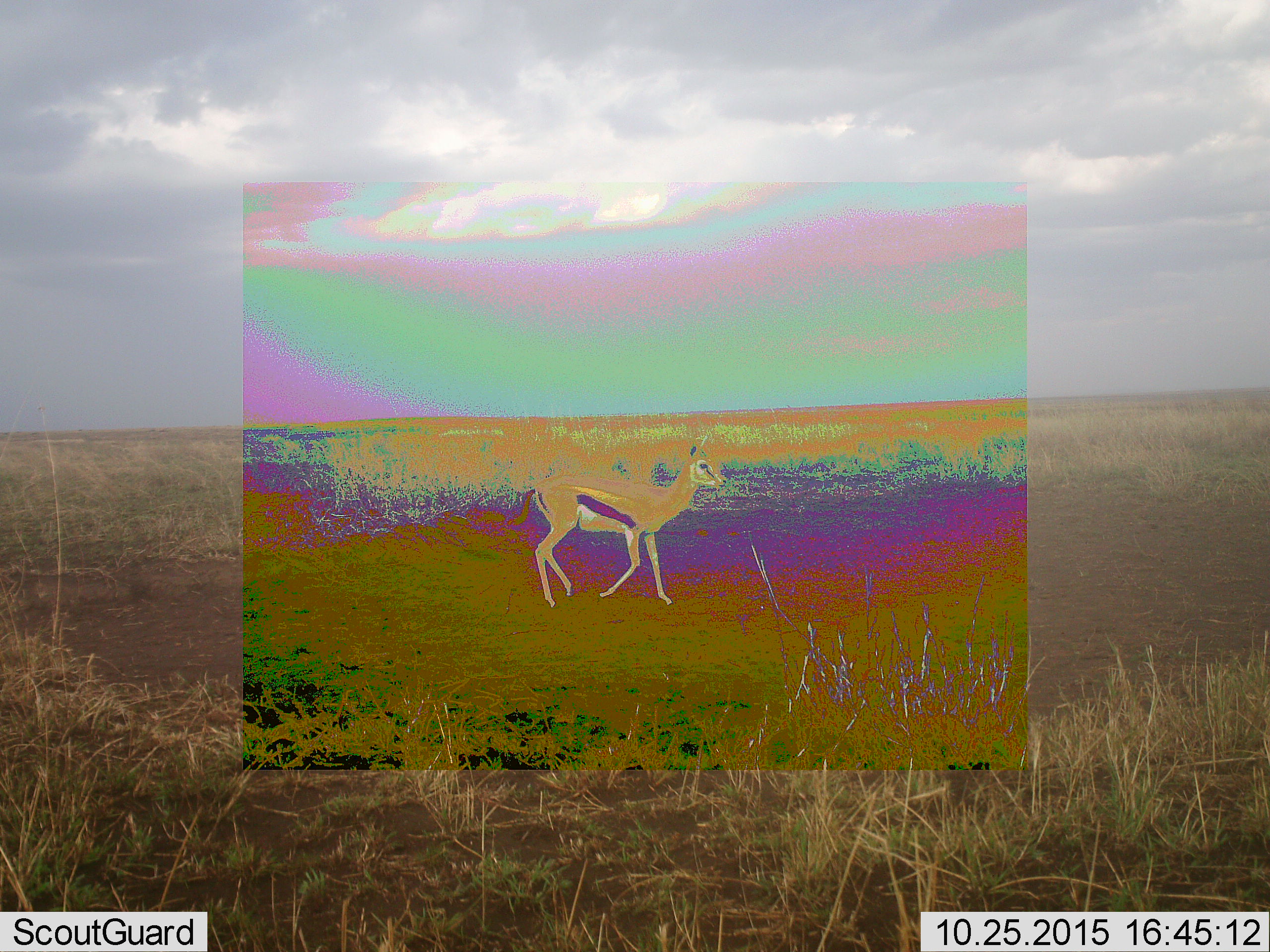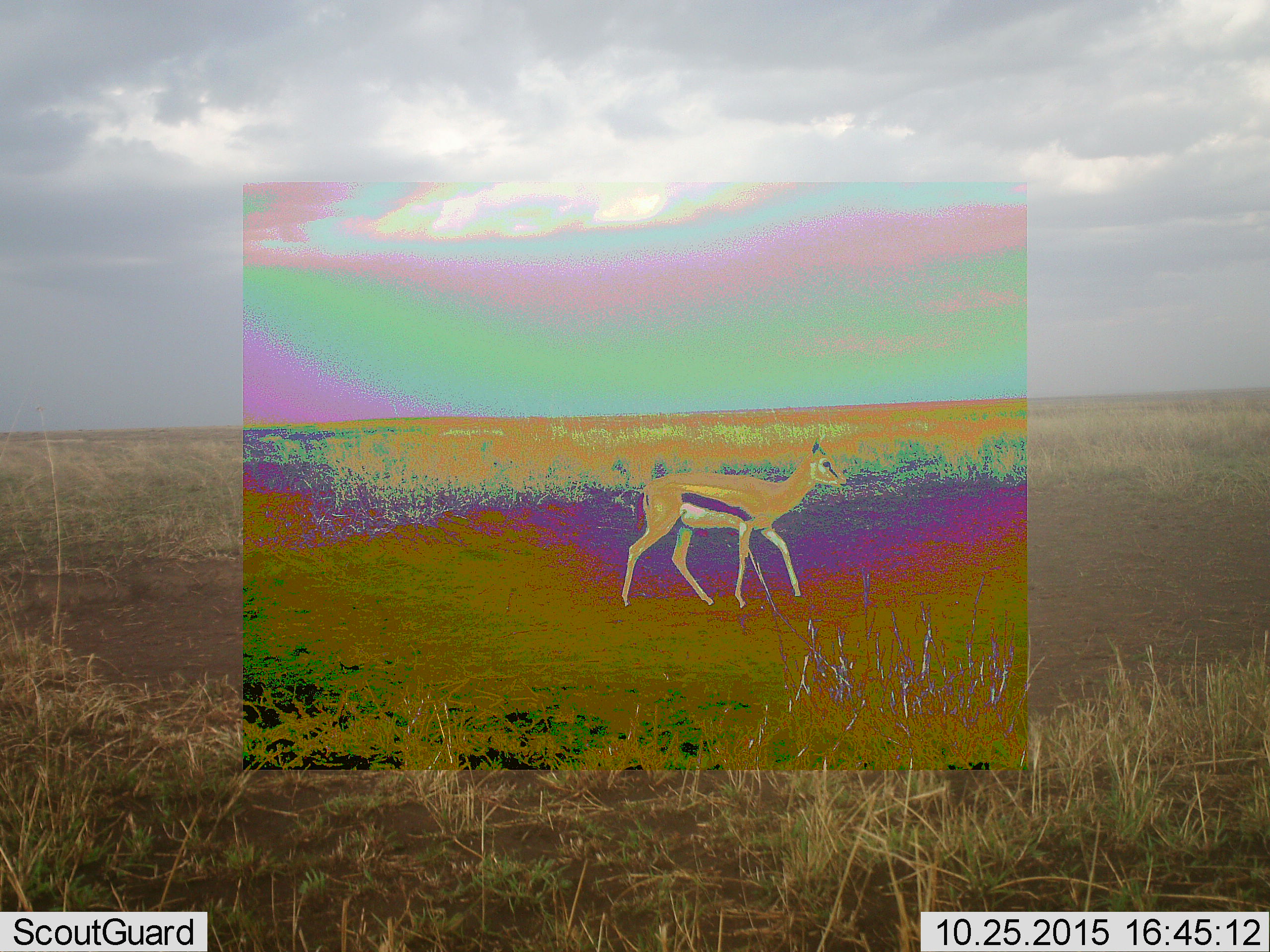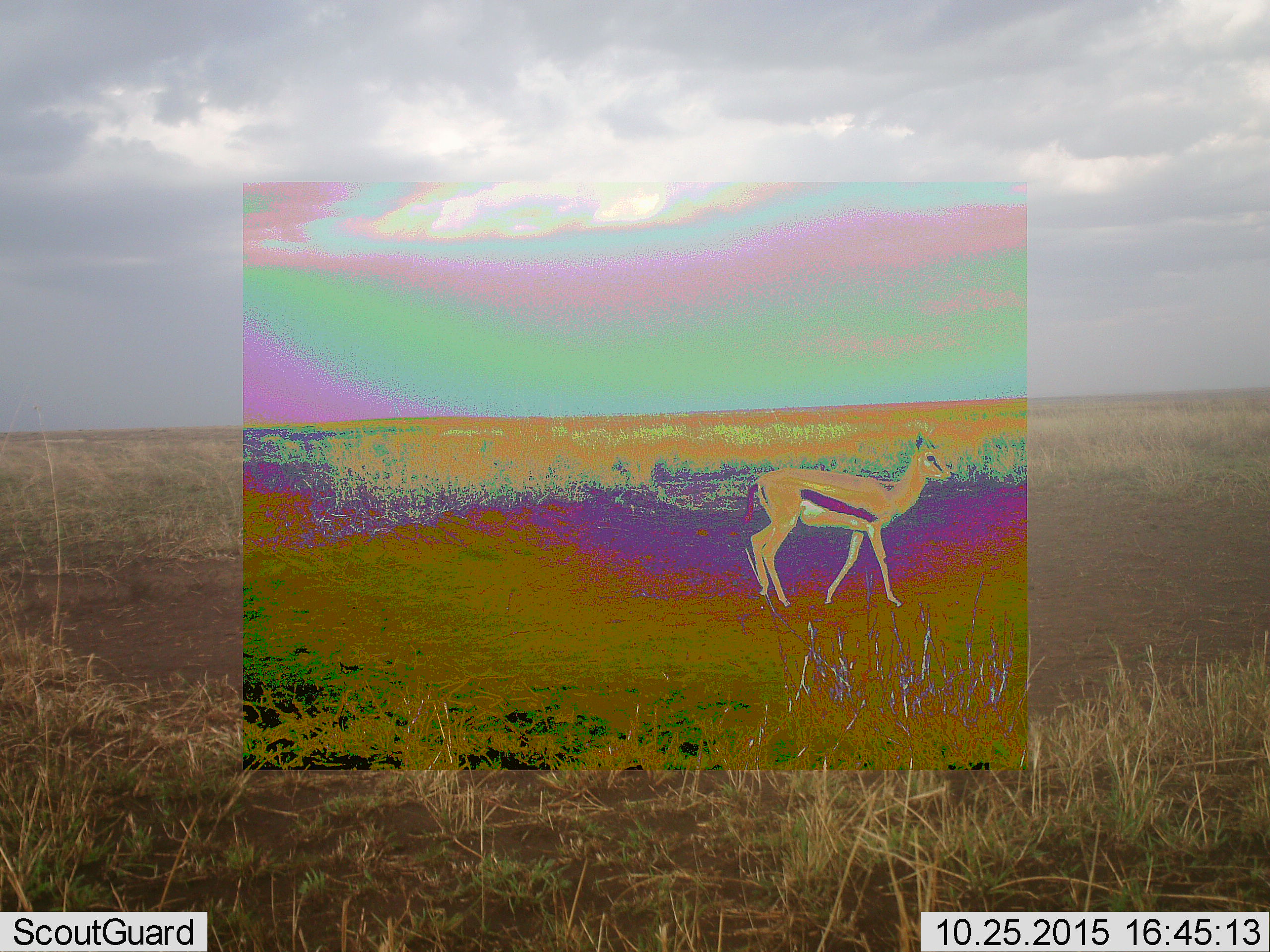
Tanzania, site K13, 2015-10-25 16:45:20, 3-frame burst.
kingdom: Animalia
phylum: Chordata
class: Mammalia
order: Artiodactyla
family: Bovidae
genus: Eudorcas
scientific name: Eudorcas thomsonii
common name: thomson's gazelle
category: gazellethomsons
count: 1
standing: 11%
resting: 0%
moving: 89%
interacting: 0%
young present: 0%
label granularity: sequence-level